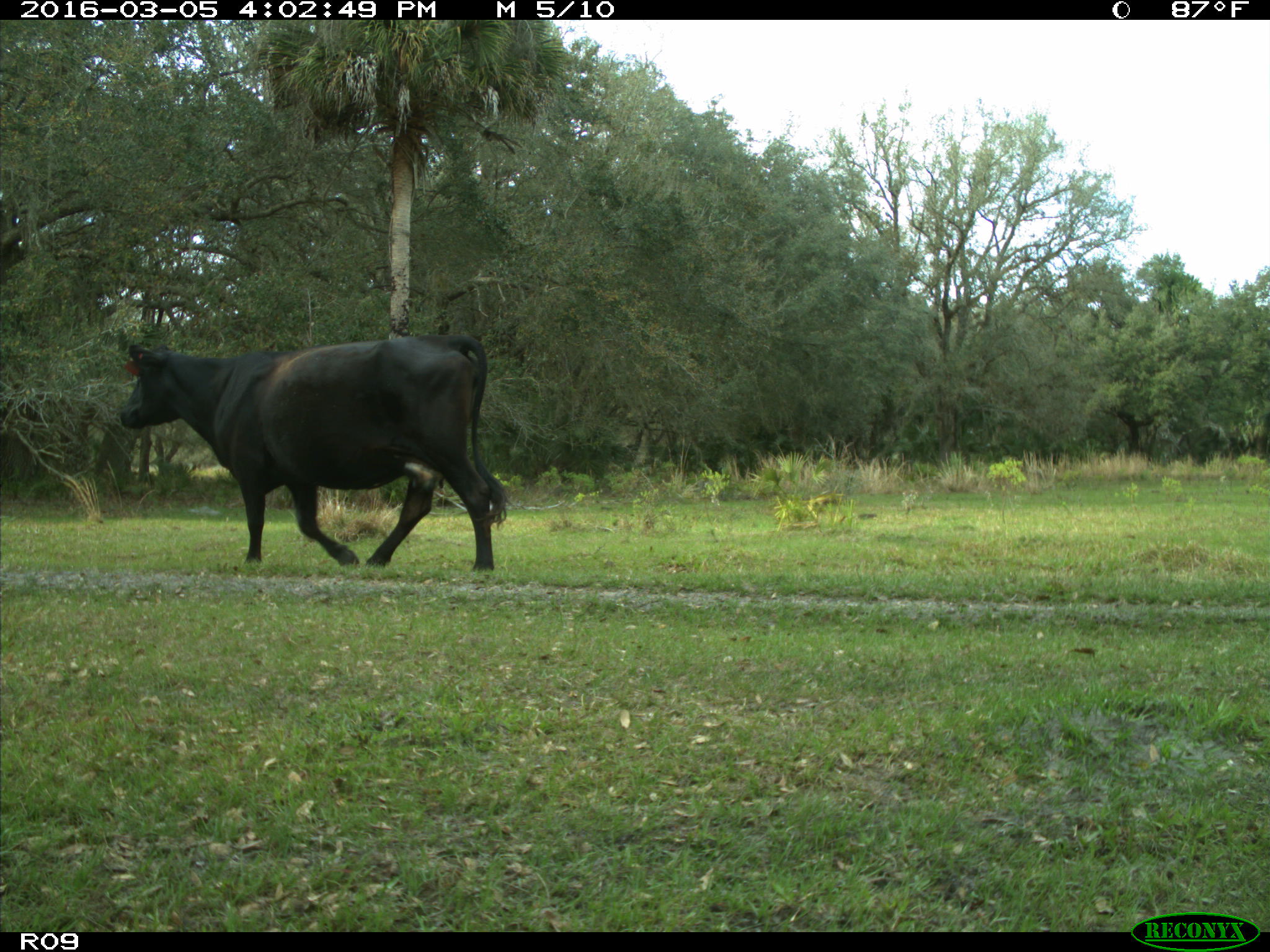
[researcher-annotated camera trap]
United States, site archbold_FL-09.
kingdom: Animalia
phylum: Chordata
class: Mammalia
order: Artiodactyla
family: Bovidae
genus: Bos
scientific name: Bos taurus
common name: domestic cow